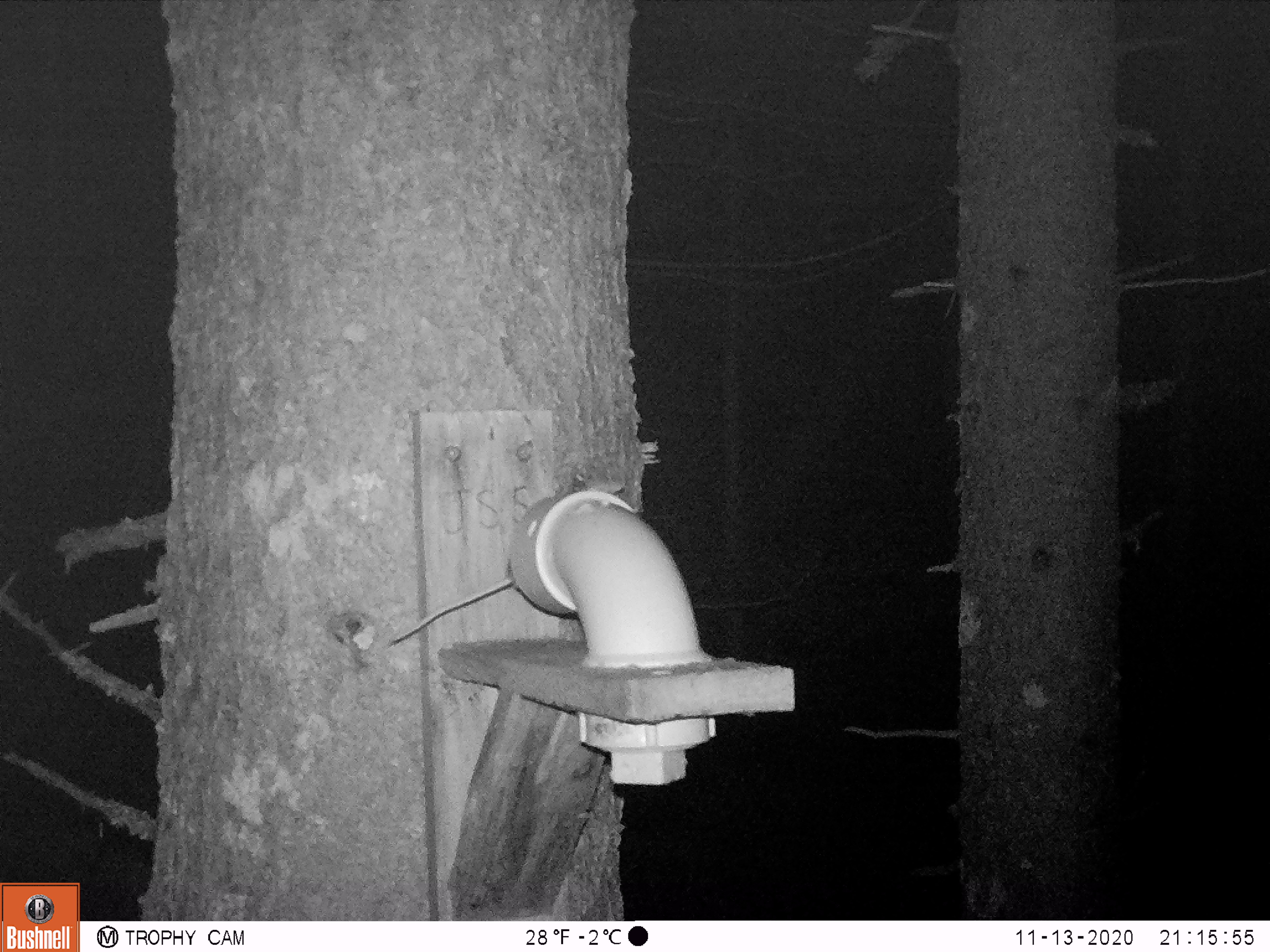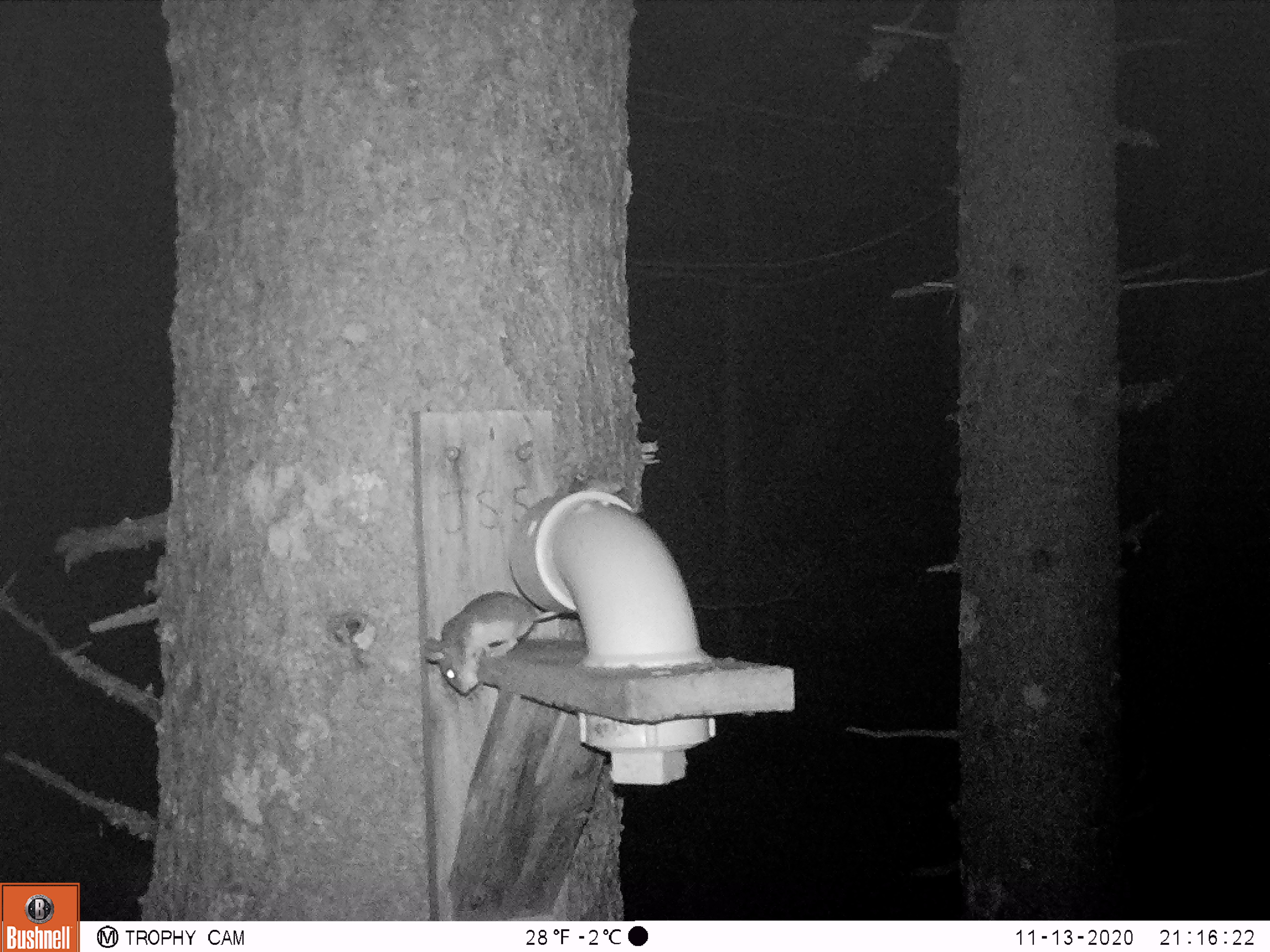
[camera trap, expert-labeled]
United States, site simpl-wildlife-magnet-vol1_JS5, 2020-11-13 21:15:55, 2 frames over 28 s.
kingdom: Animalia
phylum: Chordata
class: Mammalia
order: Rodentia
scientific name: Rodentia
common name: mouse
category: mouse sp.